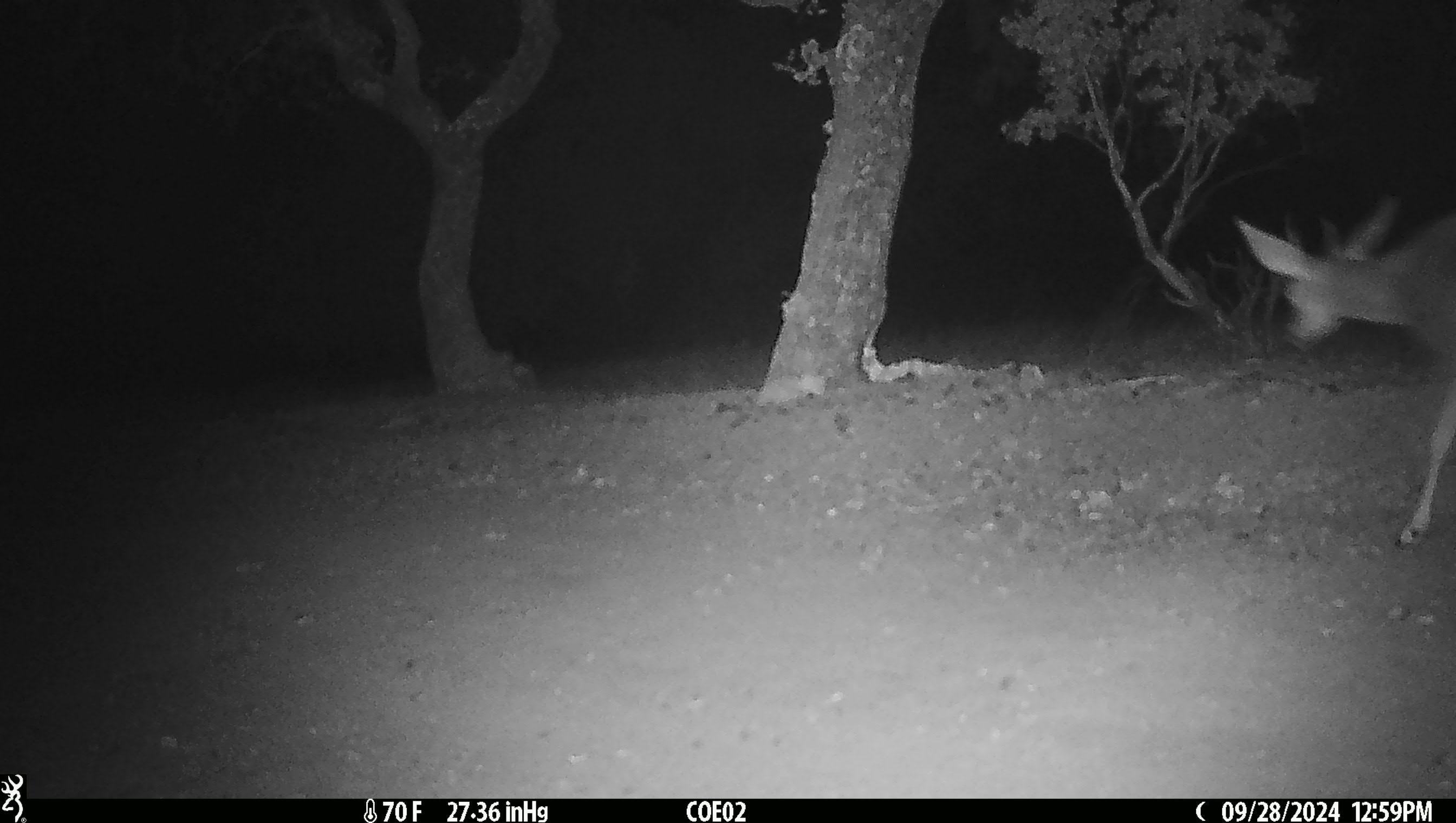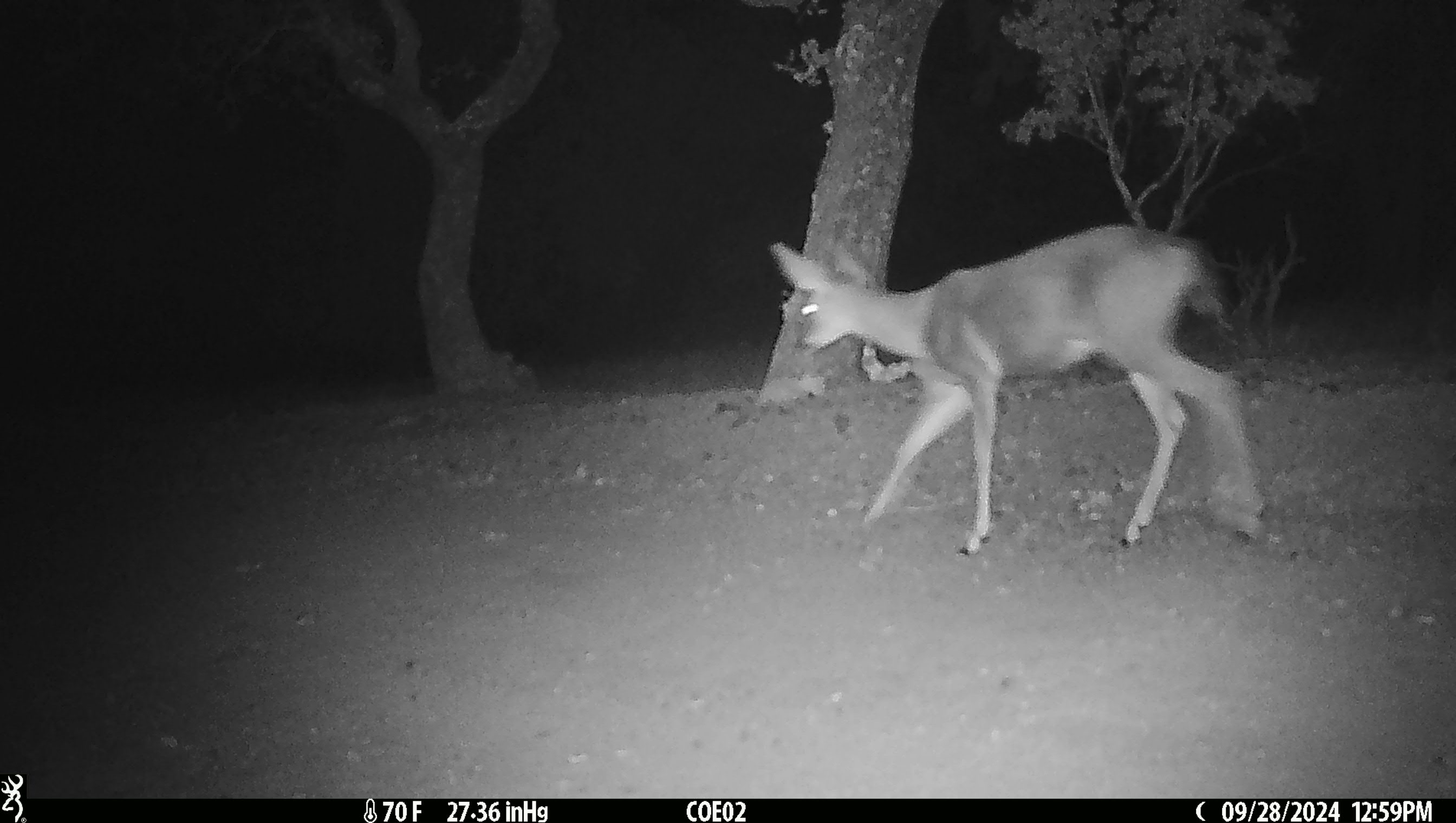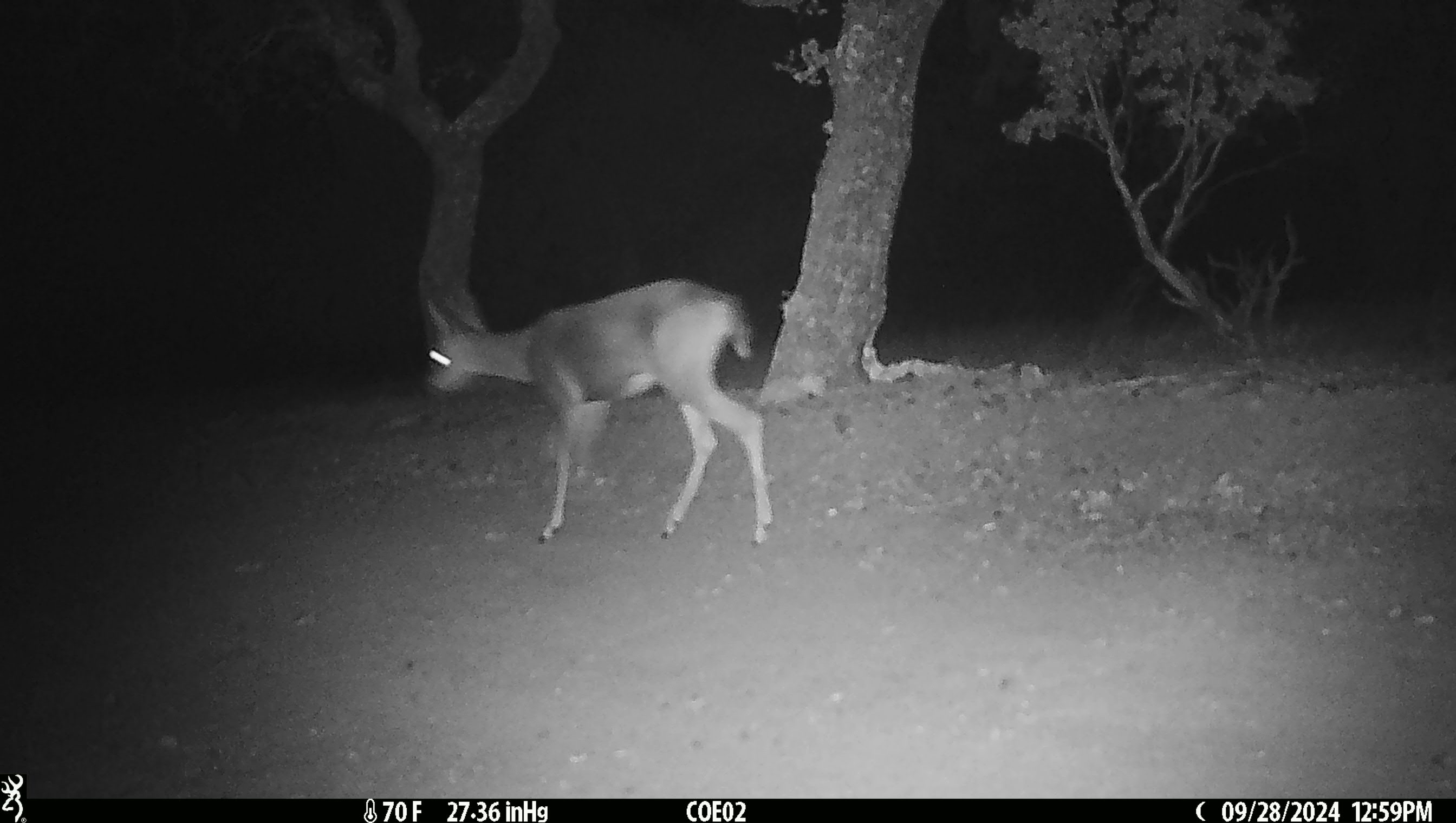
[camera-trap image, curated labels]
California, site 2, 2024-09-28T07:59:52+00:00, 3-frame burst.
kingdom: Animalia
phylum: Chordata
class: Mammalia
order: Artiodactyla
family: Cervidae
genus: Odocoileus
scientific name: Odocoileus hemionus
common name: mule deer